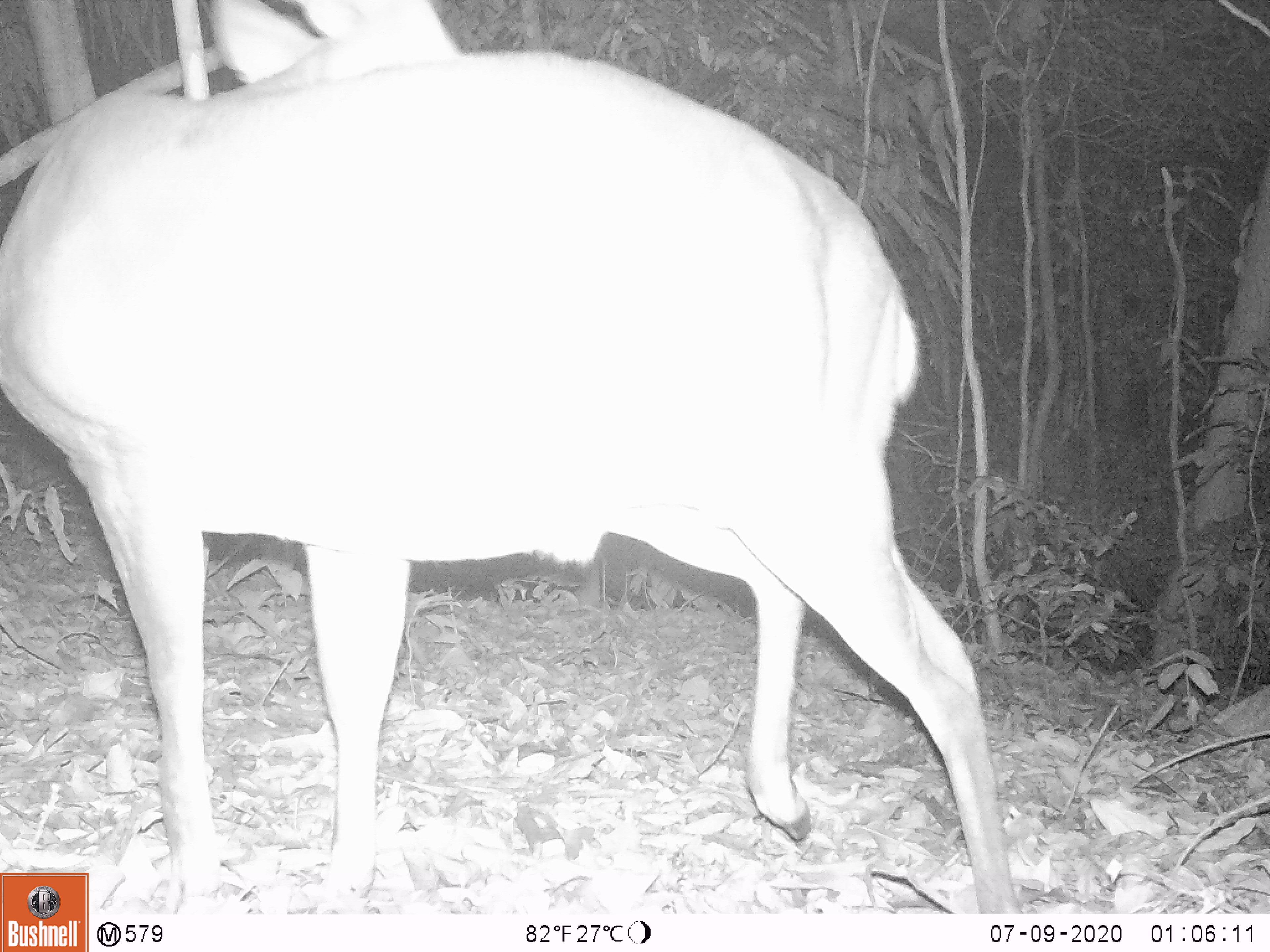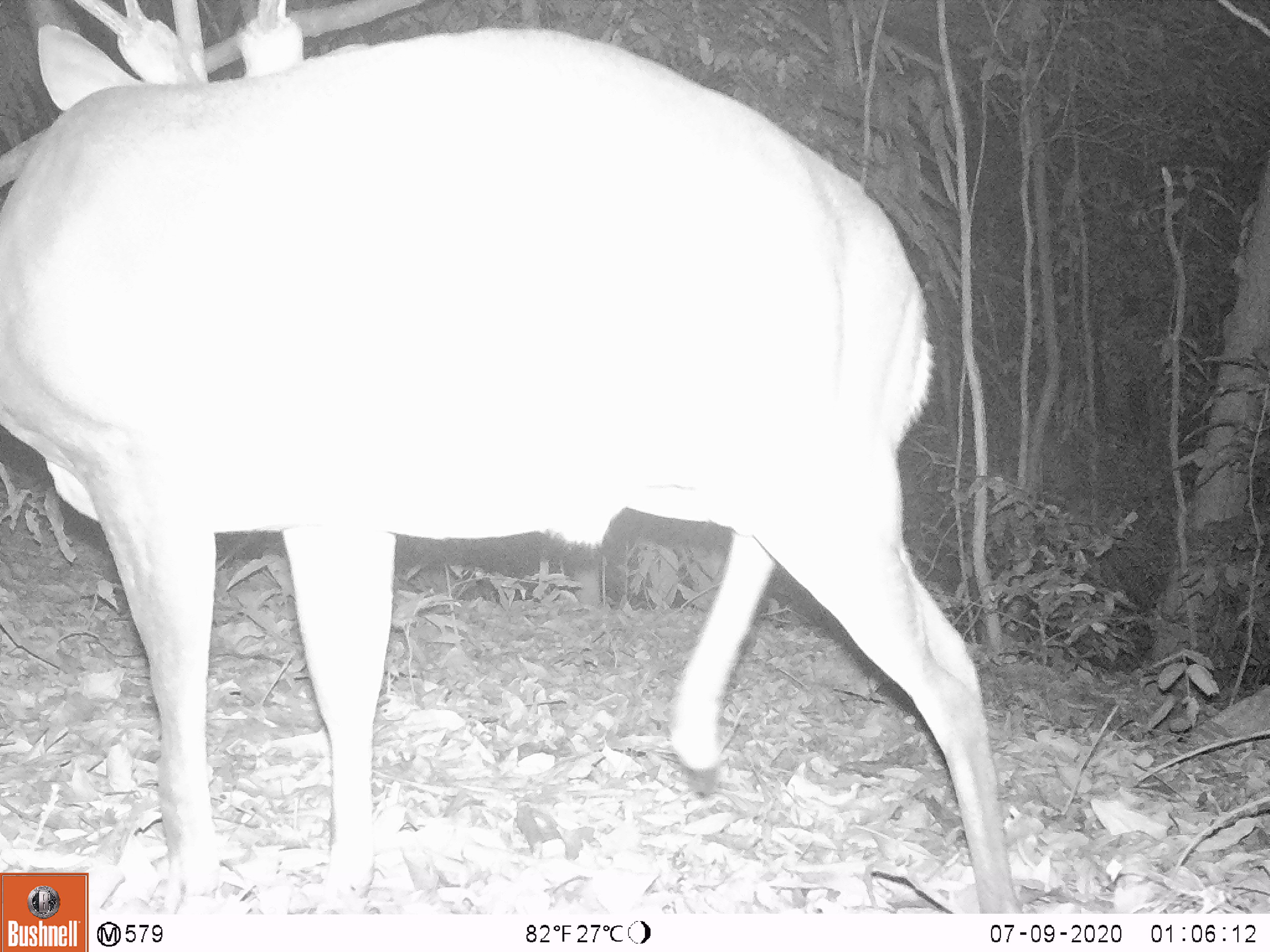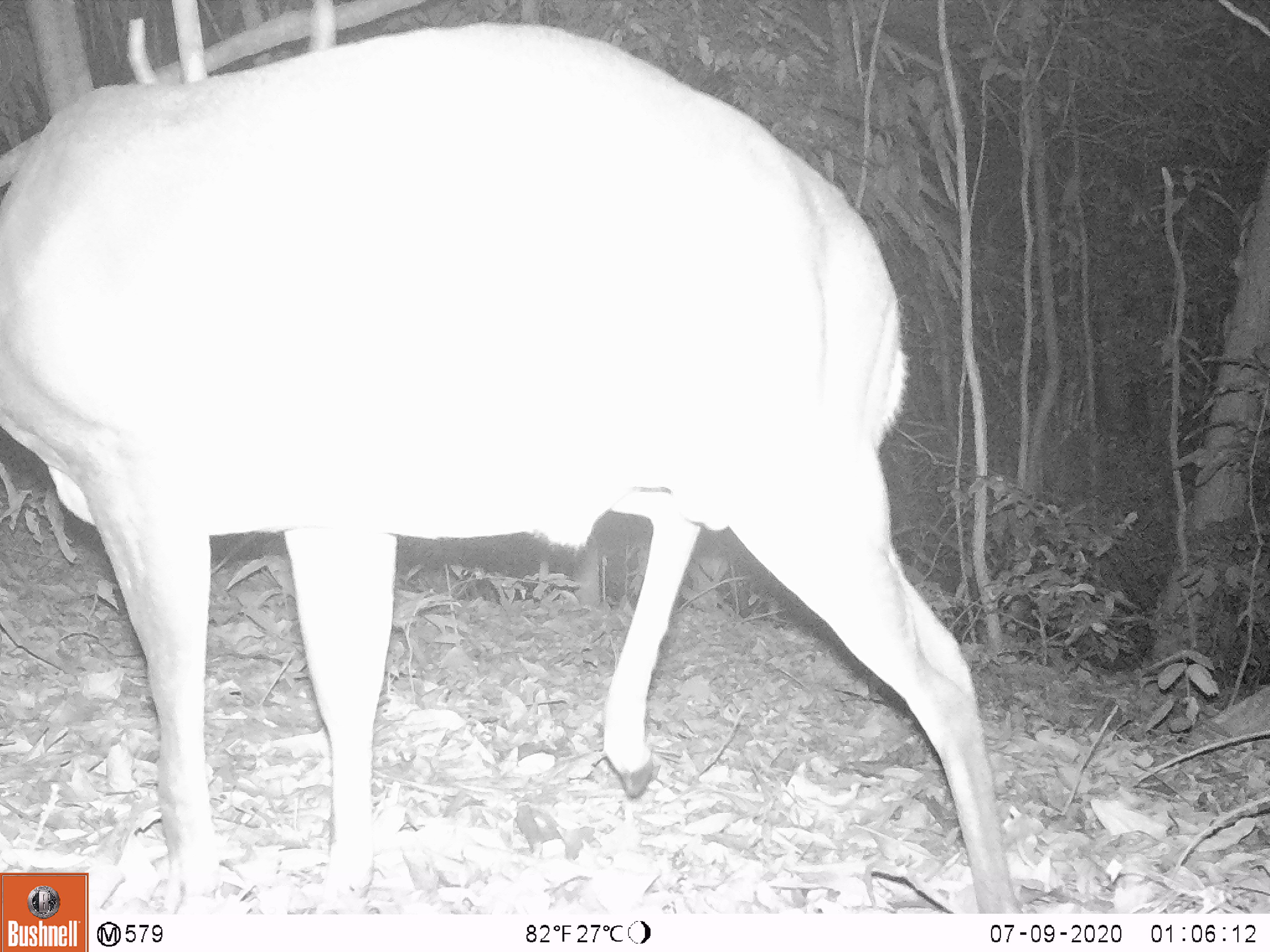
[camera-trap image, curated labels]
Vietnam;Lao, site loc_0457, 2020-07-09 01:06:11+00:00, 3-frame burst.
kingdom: Animalia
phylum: Chordata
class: Mammalia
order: Artiodactyla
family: Cervidae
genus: Muntiacus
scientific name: Muntiacus vuquangensis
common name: large-antlered muntjac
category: large antlered muntjac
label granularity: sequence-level